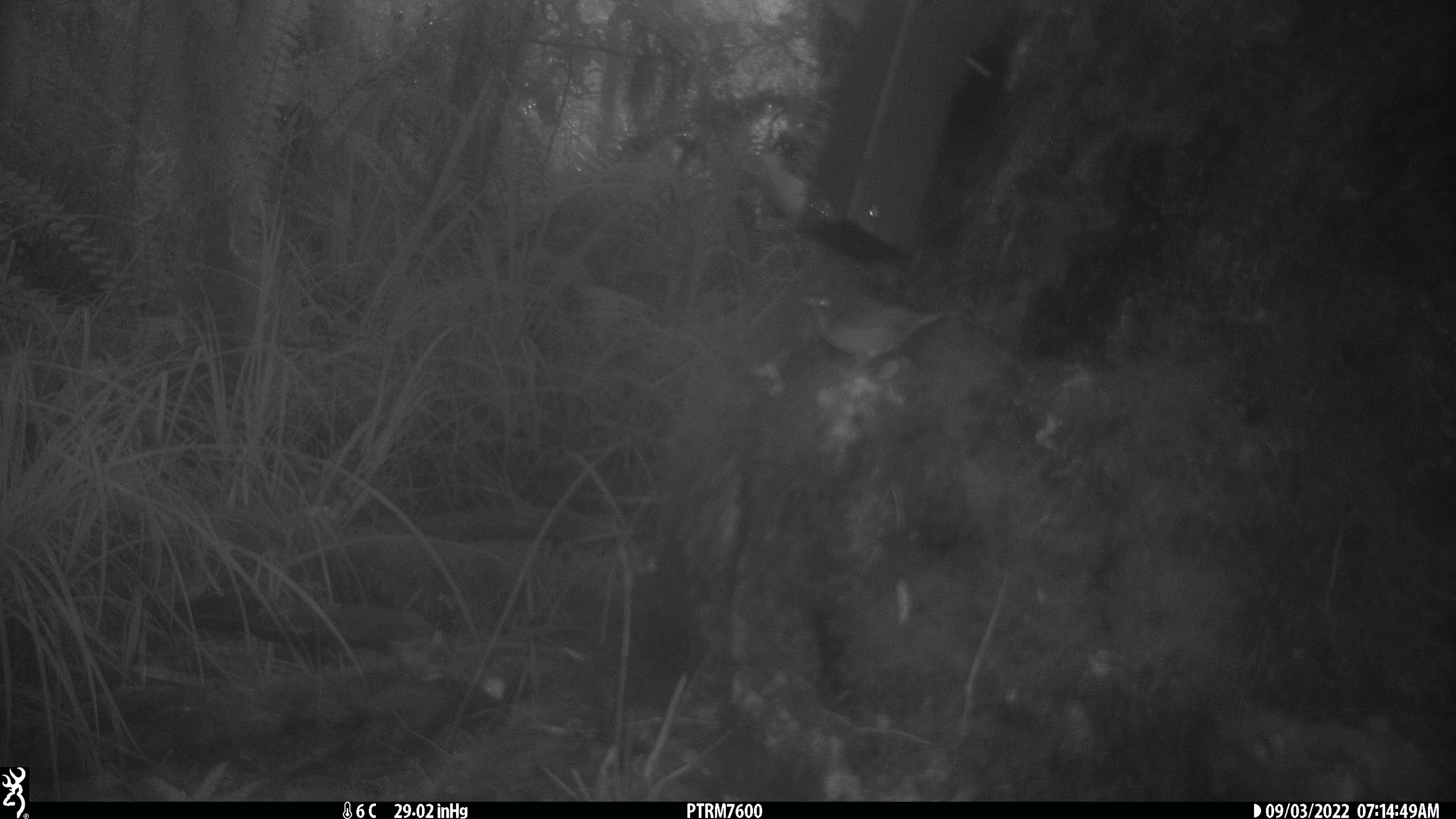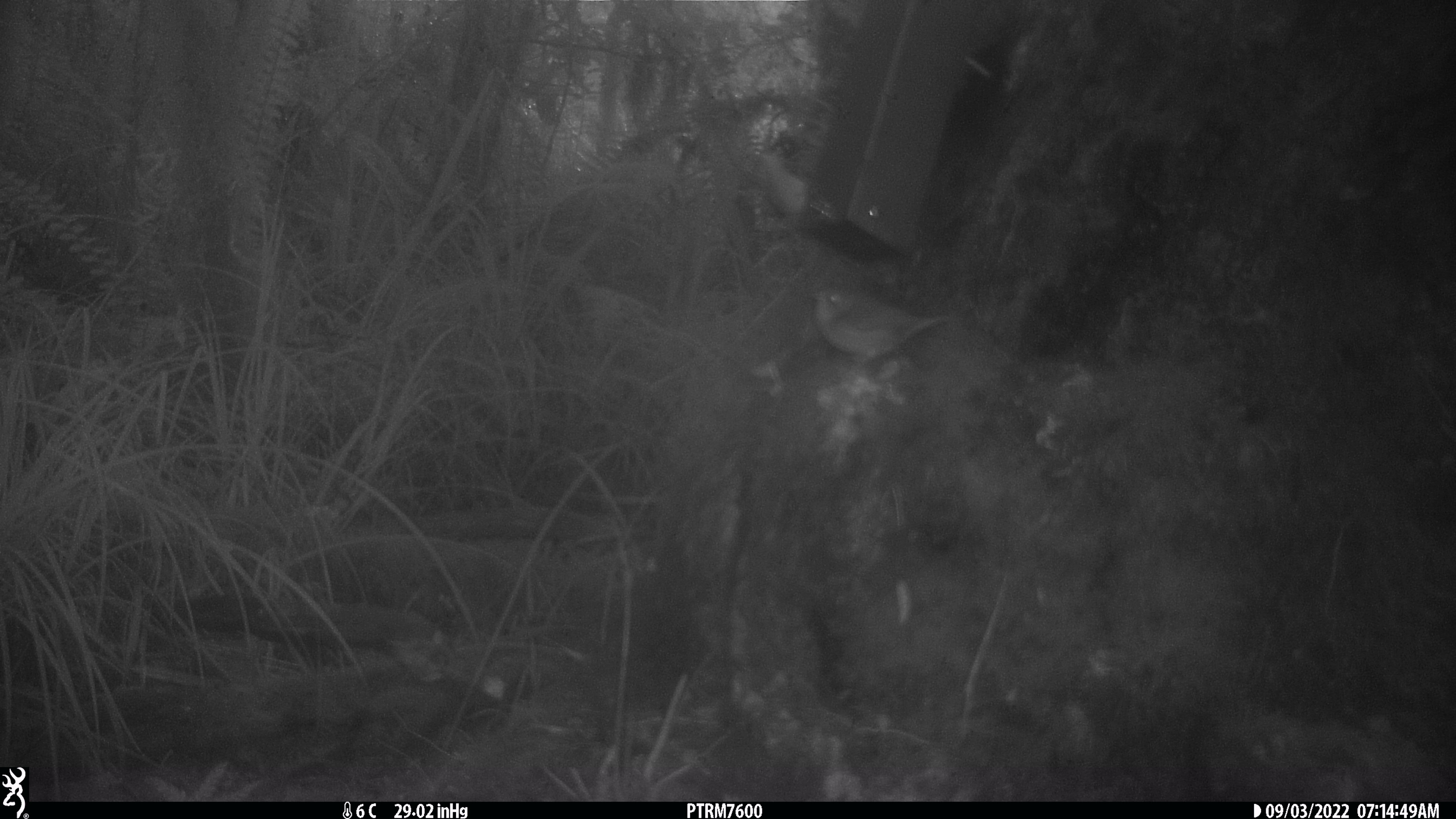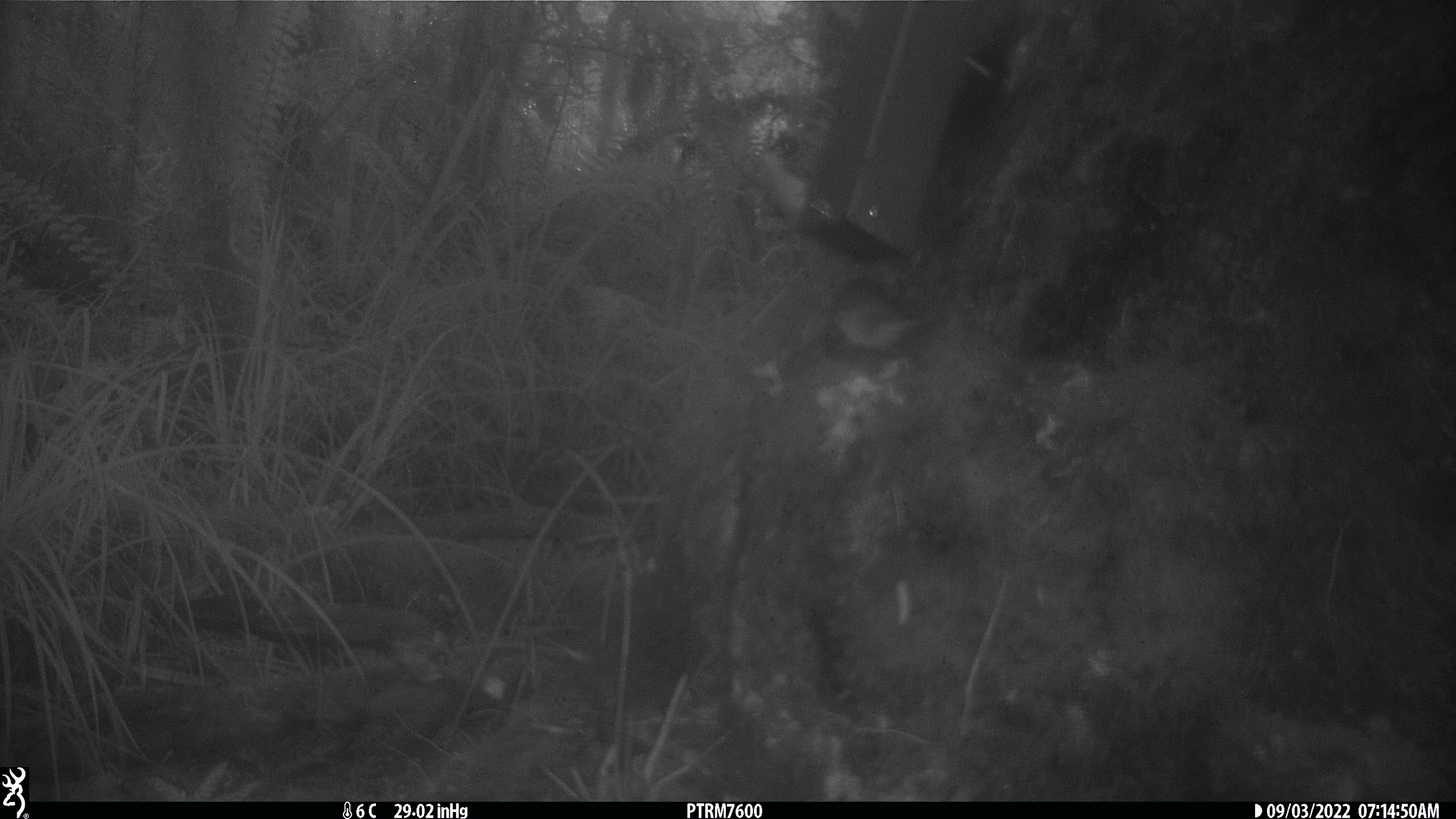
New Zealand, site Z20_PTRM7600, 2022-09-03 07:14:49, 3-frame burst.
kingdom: Animalia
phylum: Chordata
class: Aves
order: Passeriformes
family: Zosteropidae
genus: Zosterops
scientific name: Zosterops lateralis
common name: silvereye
Silvereye (Zosterops lateralis).